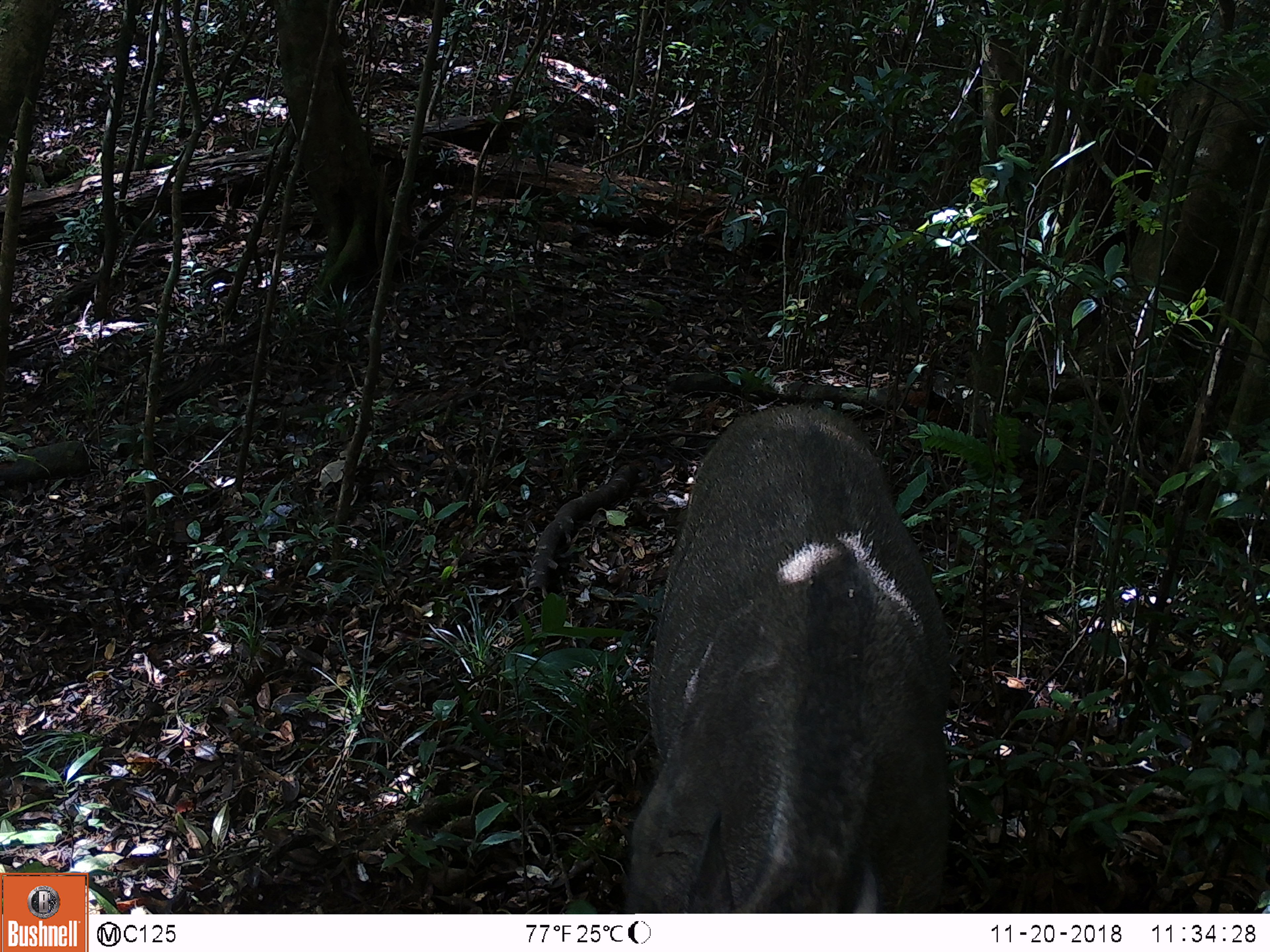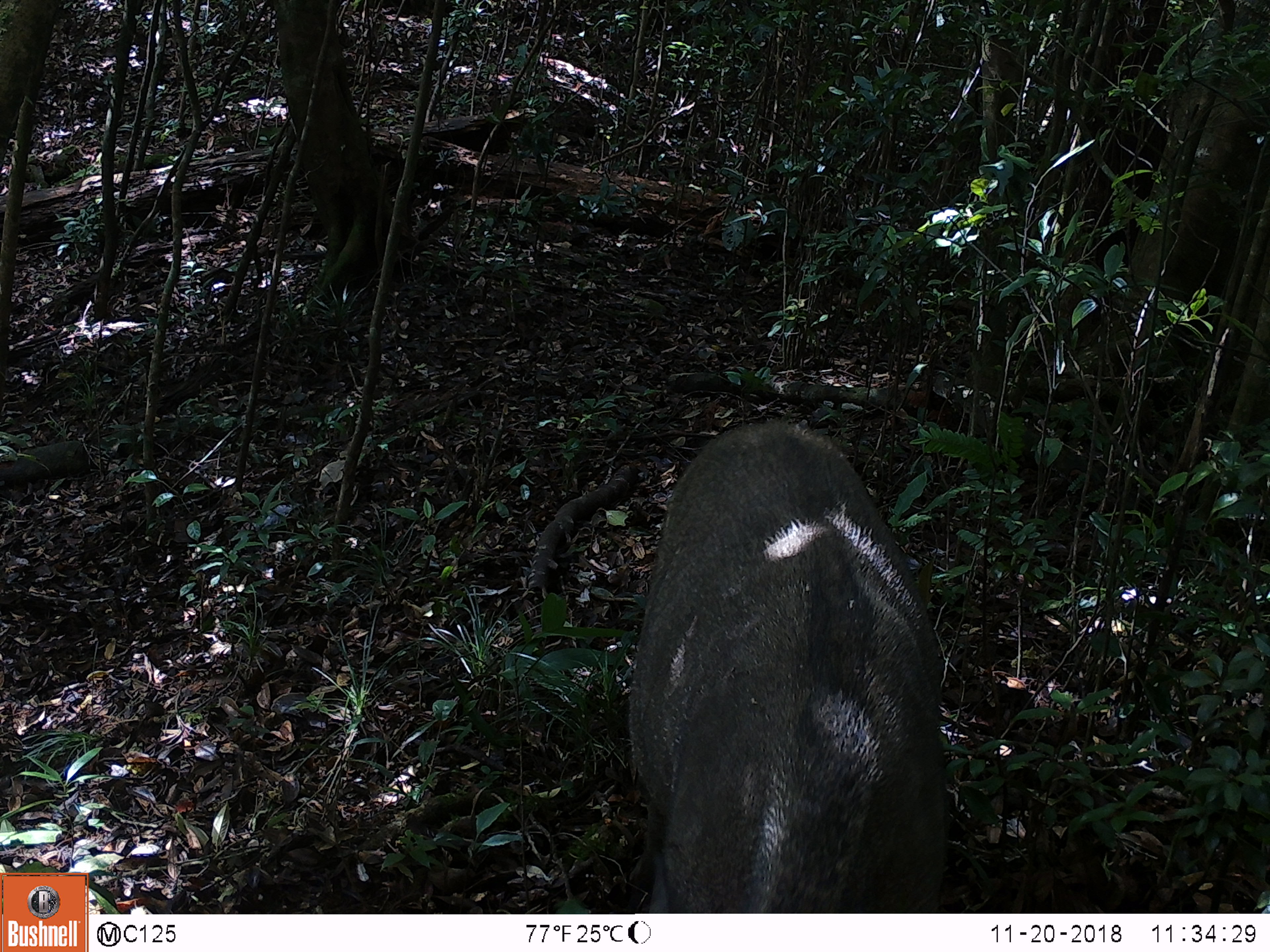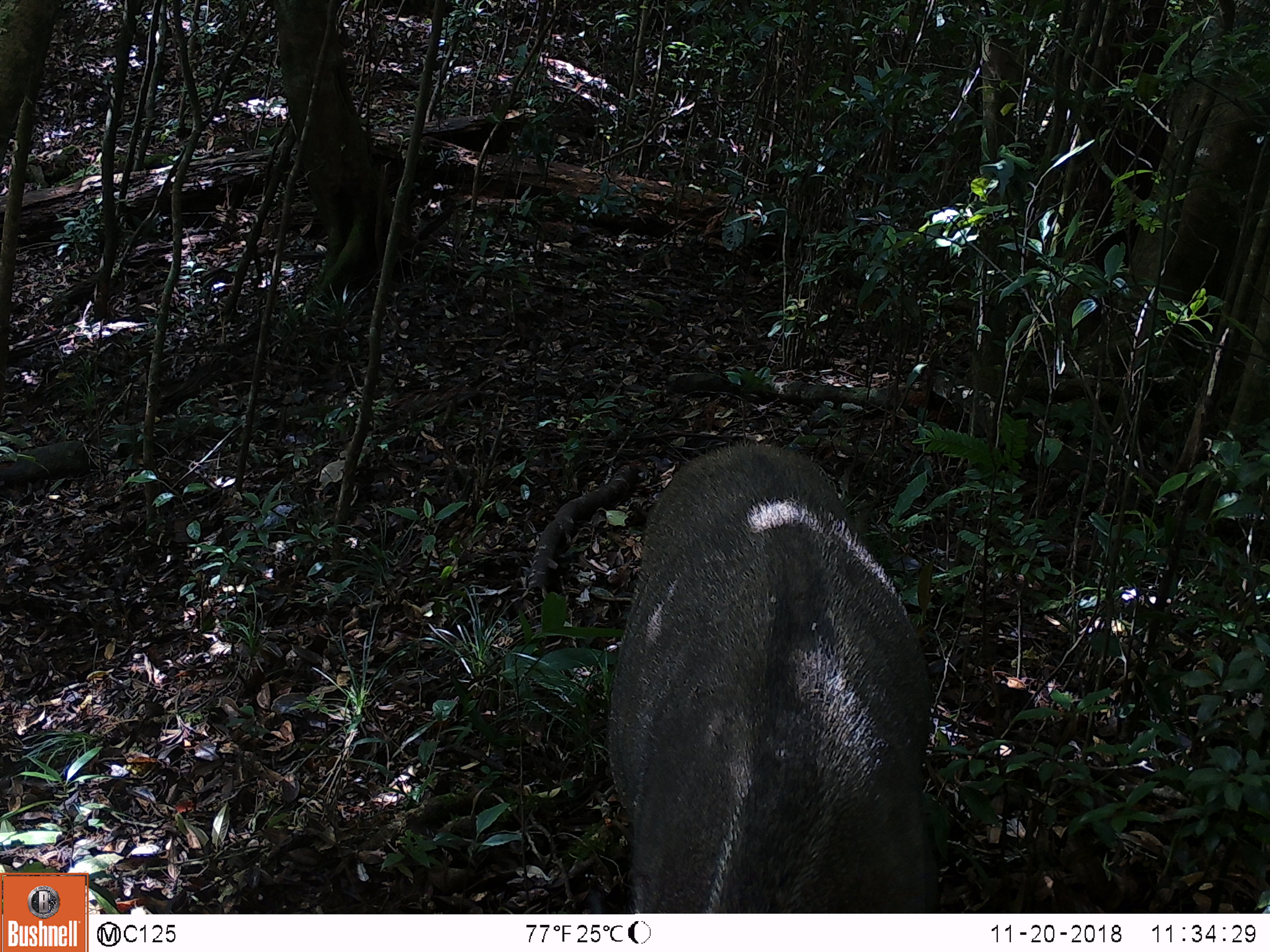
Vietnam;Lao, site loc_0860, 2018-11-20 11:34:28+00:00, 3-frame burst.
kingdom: Animalia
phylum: Chordata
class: Mammalia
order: Artiodactyla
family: Suidae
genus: Sus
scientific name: Sus scrofa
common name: eurasian wild pig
Eurasian wild pig (Sus scrofa). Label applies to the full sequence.